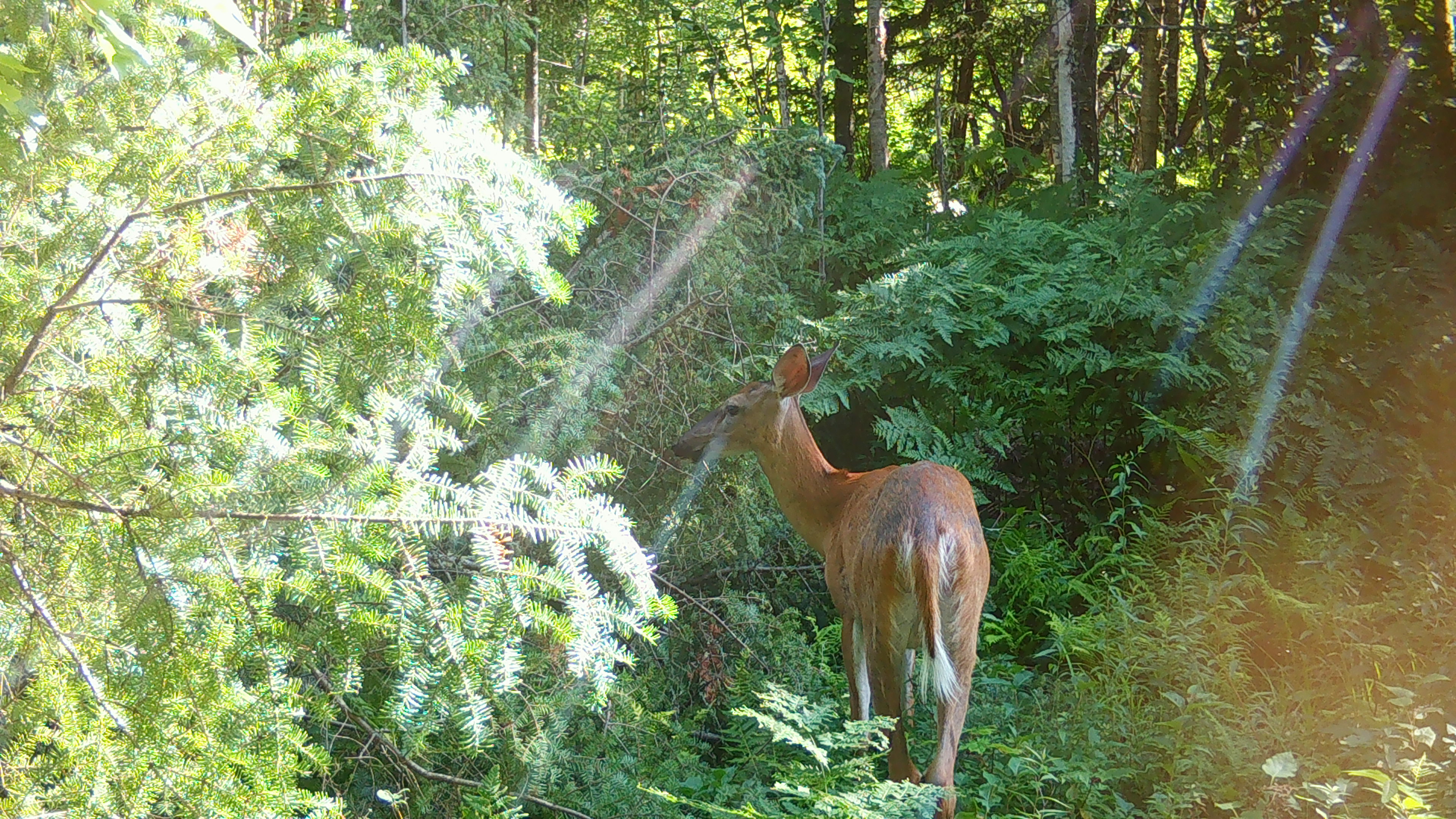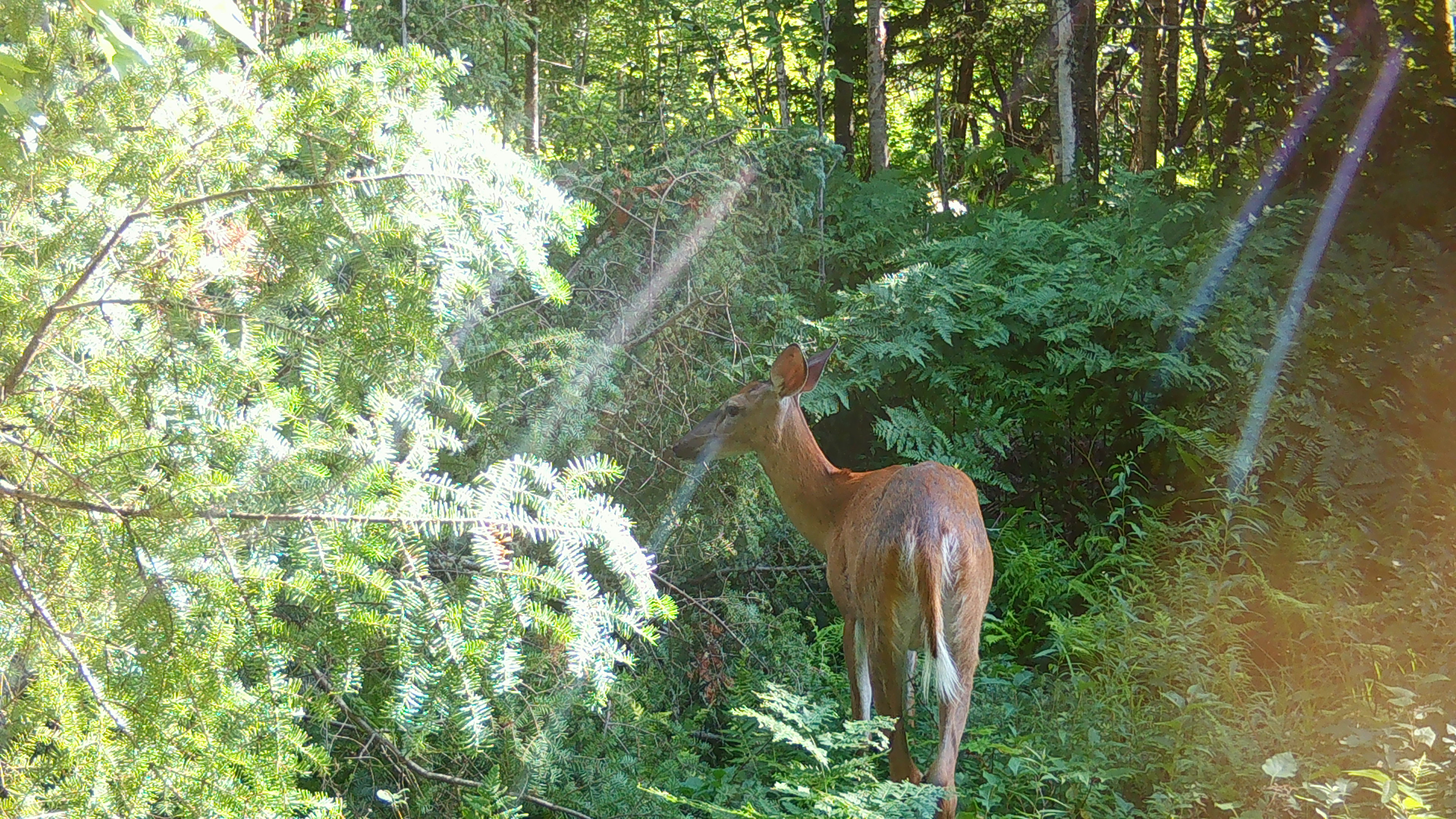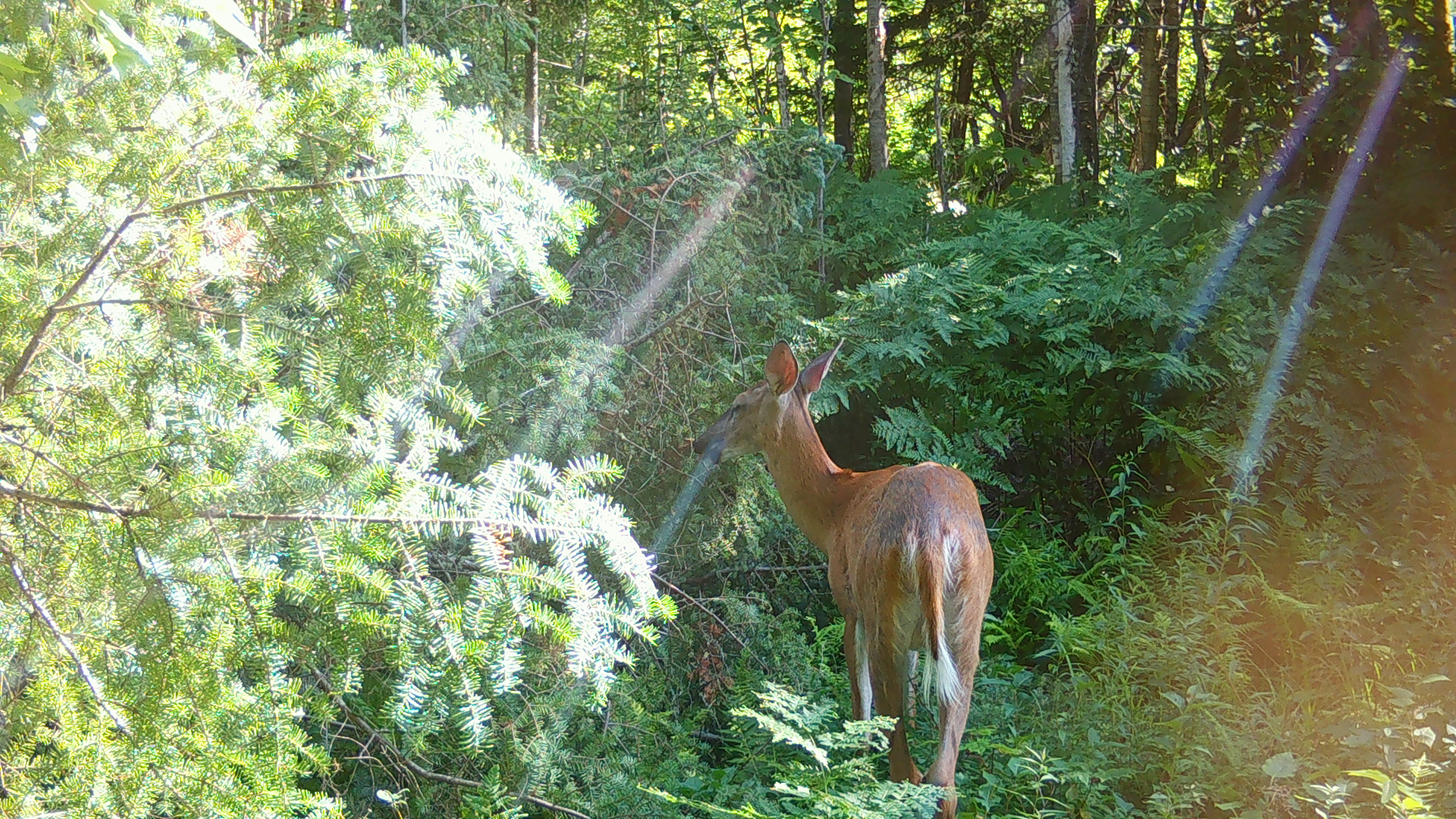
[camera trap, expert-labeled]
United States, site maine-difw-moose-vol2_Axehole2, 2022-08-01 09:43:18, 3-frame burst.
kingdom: Animalia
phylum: Chordata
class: Mammalia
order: Artiodactyla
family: Cervidae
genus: Odocoileus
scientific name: Odocoileus virginianus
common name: white-tailed deer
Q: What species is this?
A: White-tailed deer (Odocoileus virginianus).